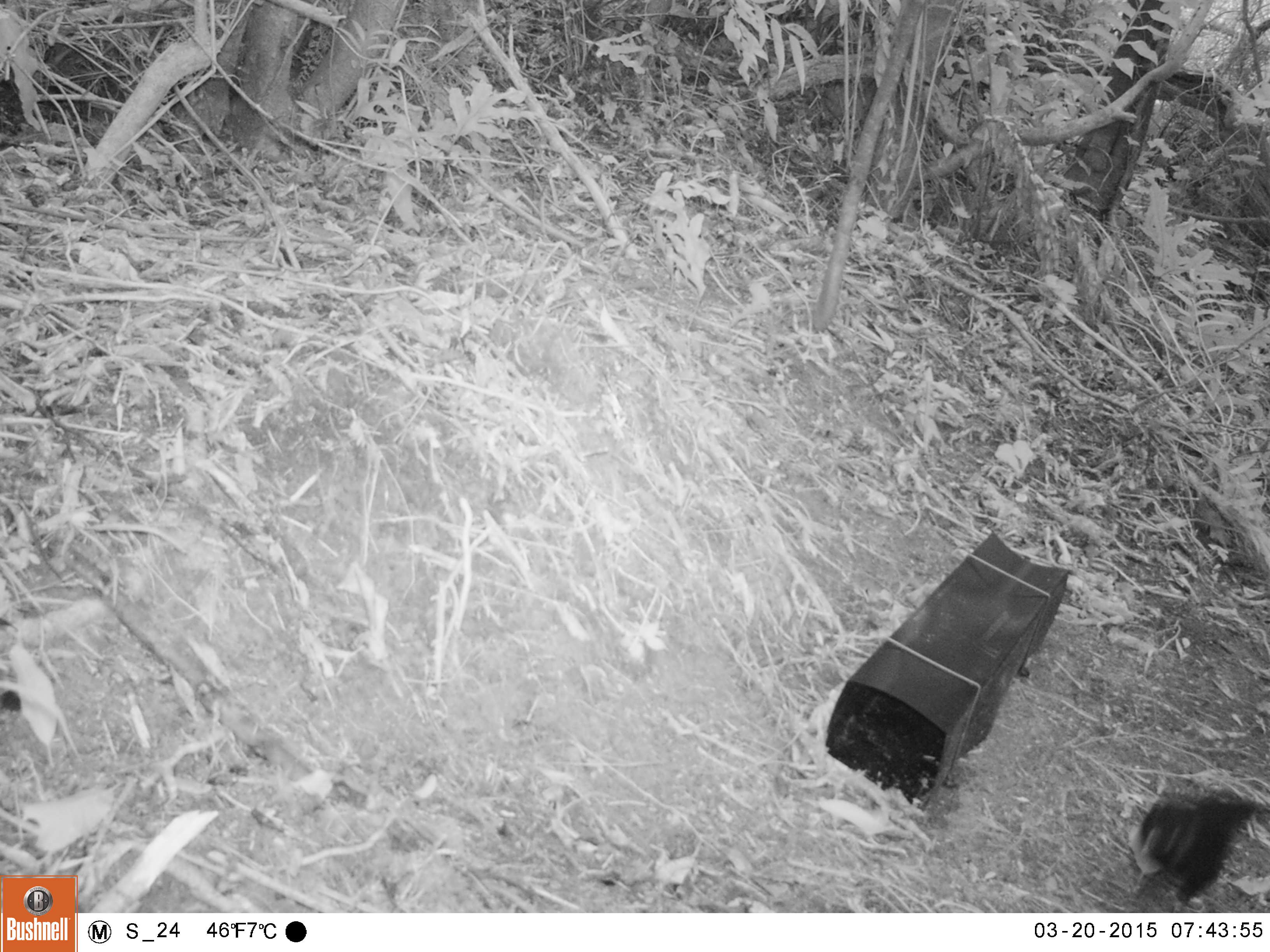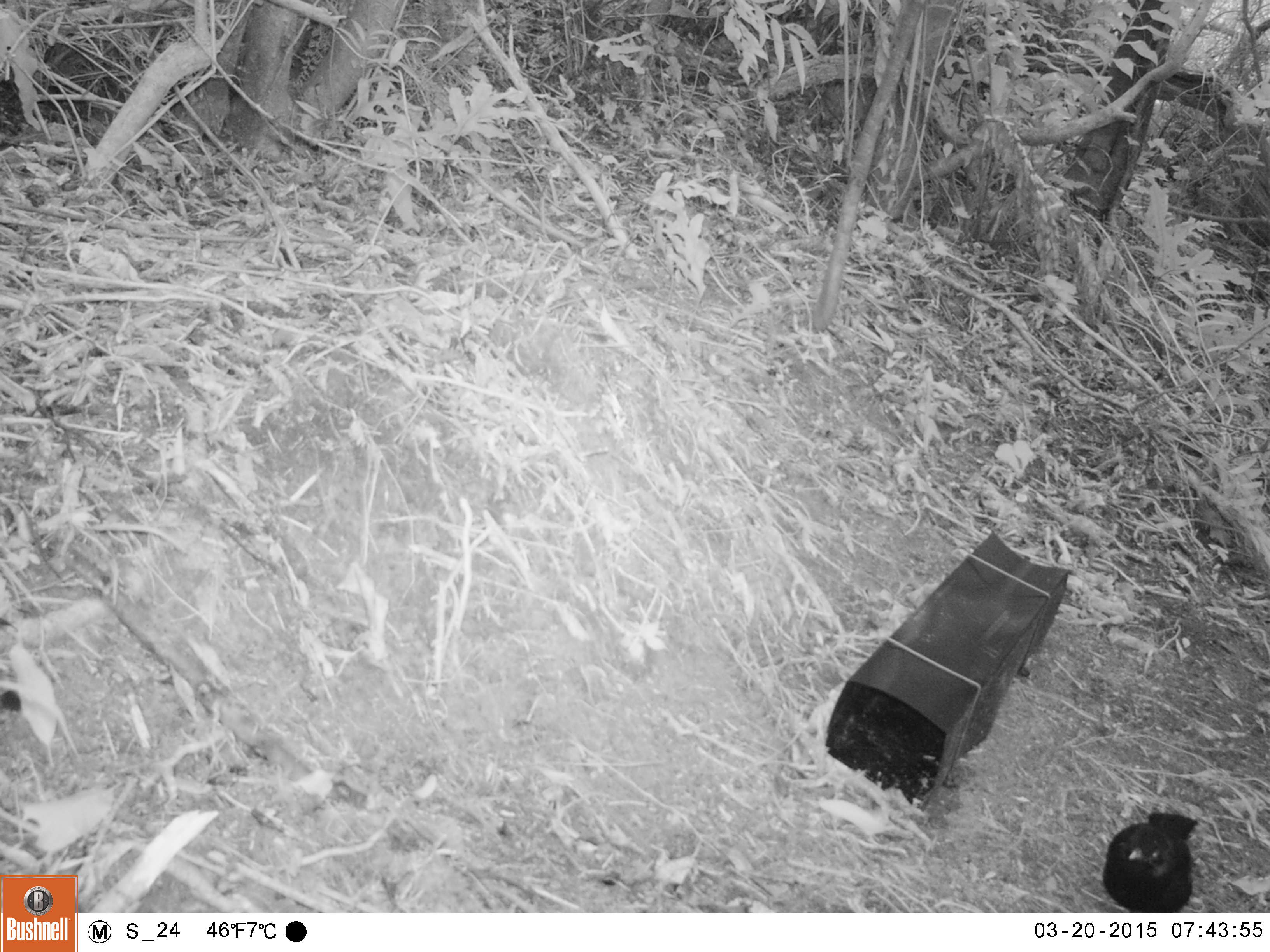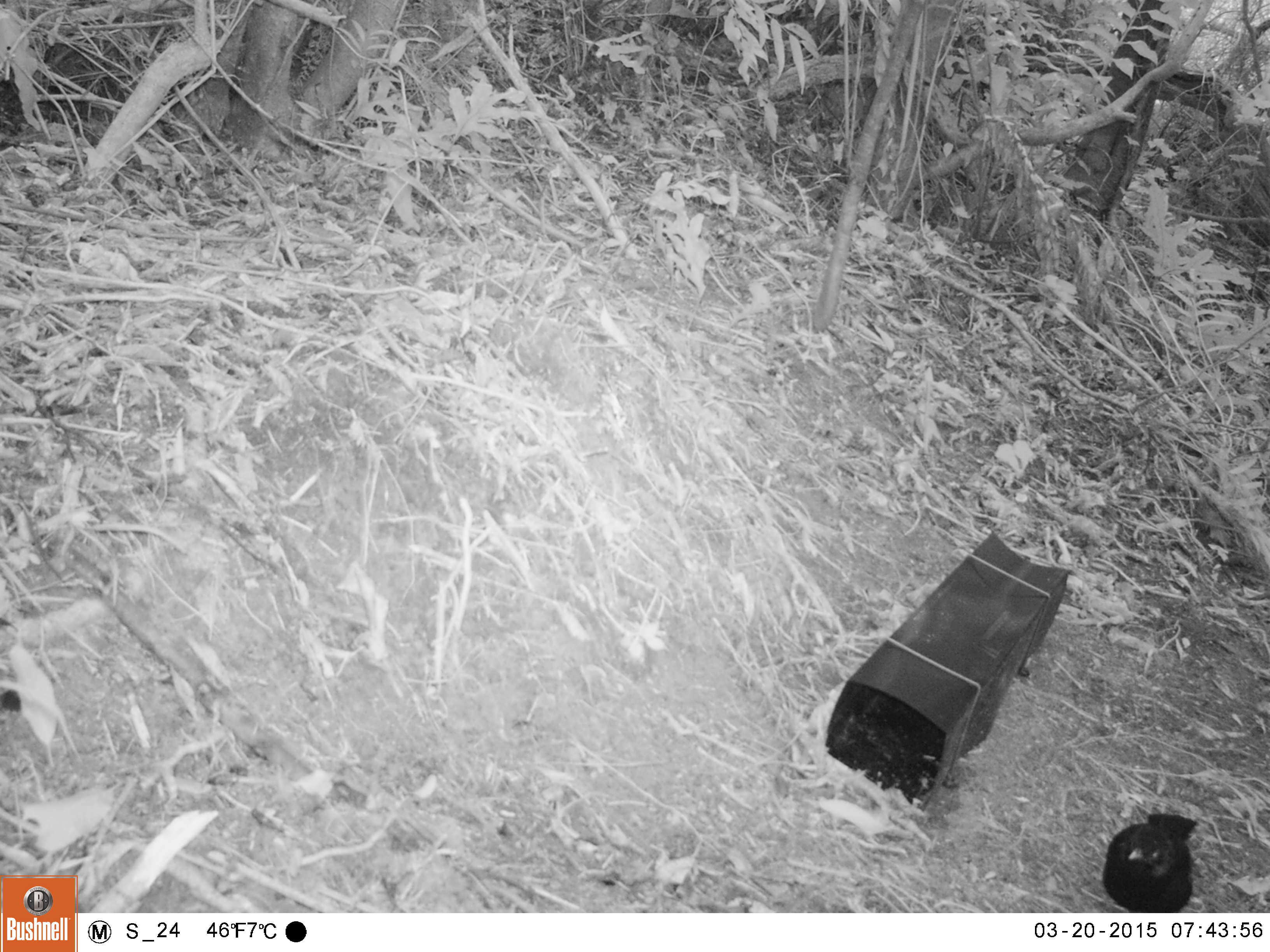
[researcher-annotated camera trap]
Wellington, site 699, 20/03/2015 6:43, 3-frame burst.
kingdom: Animalia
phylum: Chordata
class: Aves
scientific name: Aves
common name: bird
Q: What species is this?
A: Bird (Aves).